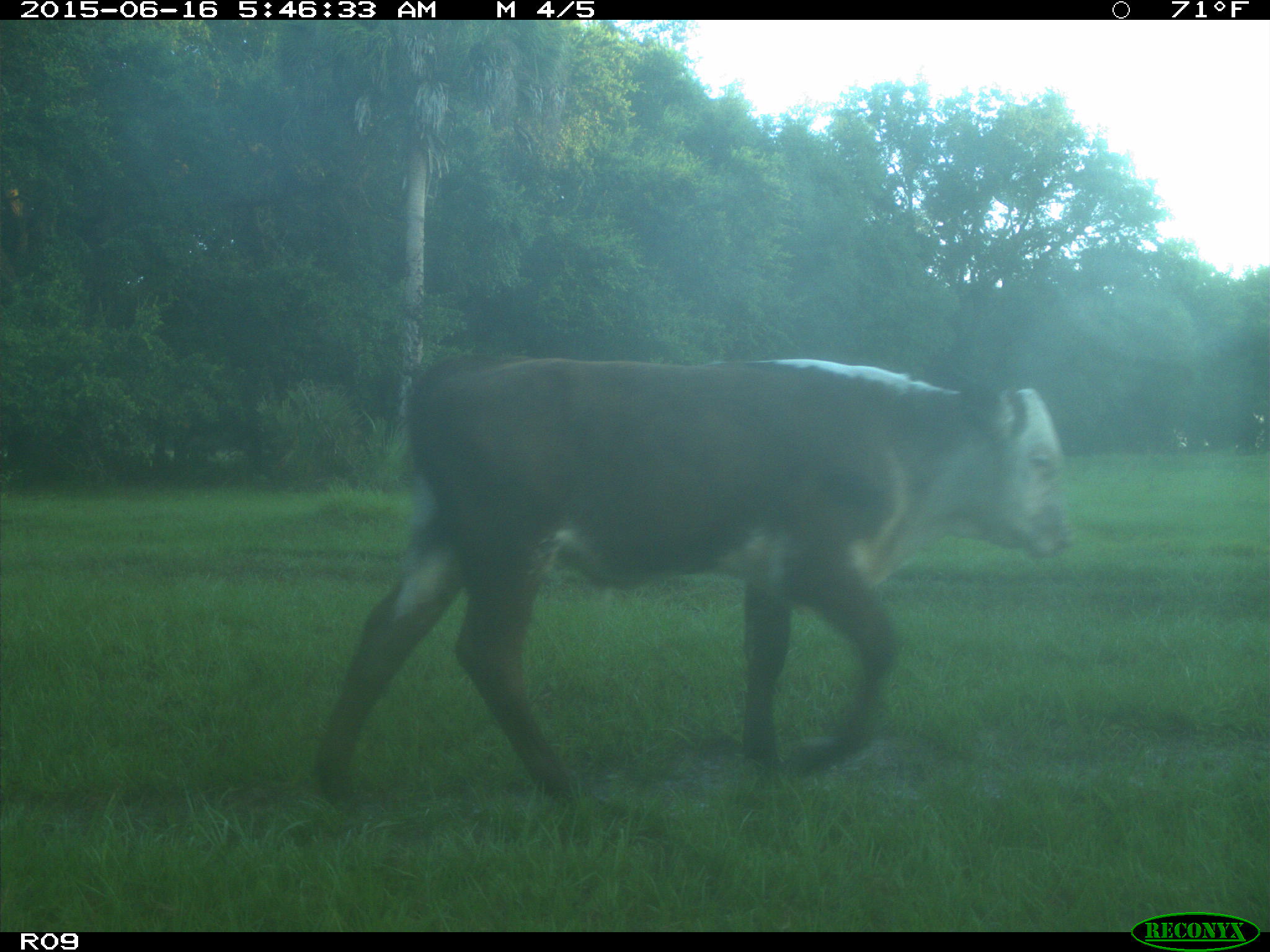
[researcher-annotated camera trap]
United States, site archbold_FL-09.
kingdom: Animalia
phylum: Chordata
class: Mammalia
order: Artiodactyla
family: Bovidae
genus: Bos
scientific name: Bos taurus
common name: domestic cow